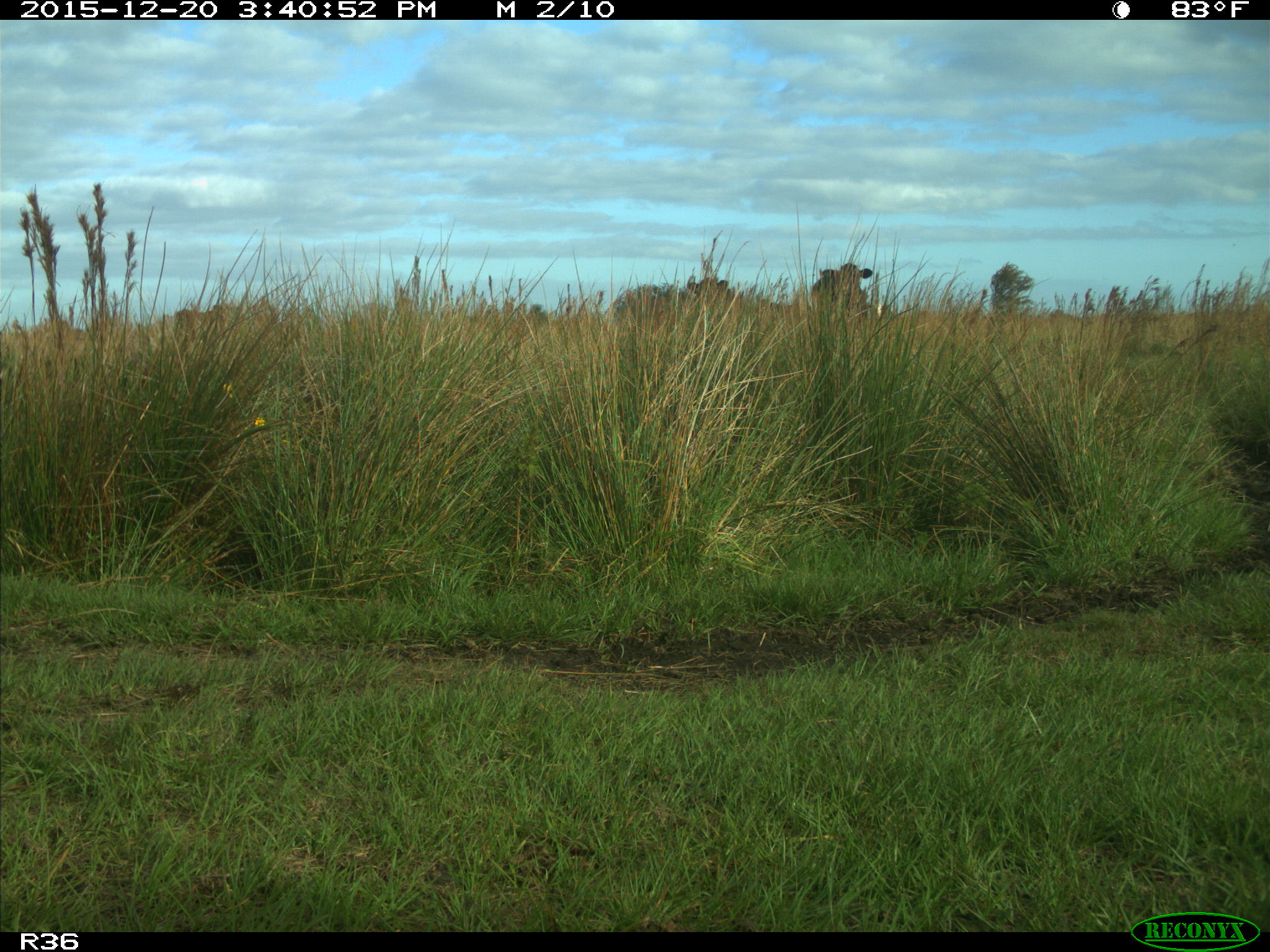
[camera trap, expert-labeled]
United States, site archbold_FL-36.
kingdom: Animalia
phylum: Chordata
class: Mammalia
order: Artiodactyla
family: Bovidae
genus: Bos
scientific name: Bos taurus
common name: domestic cow